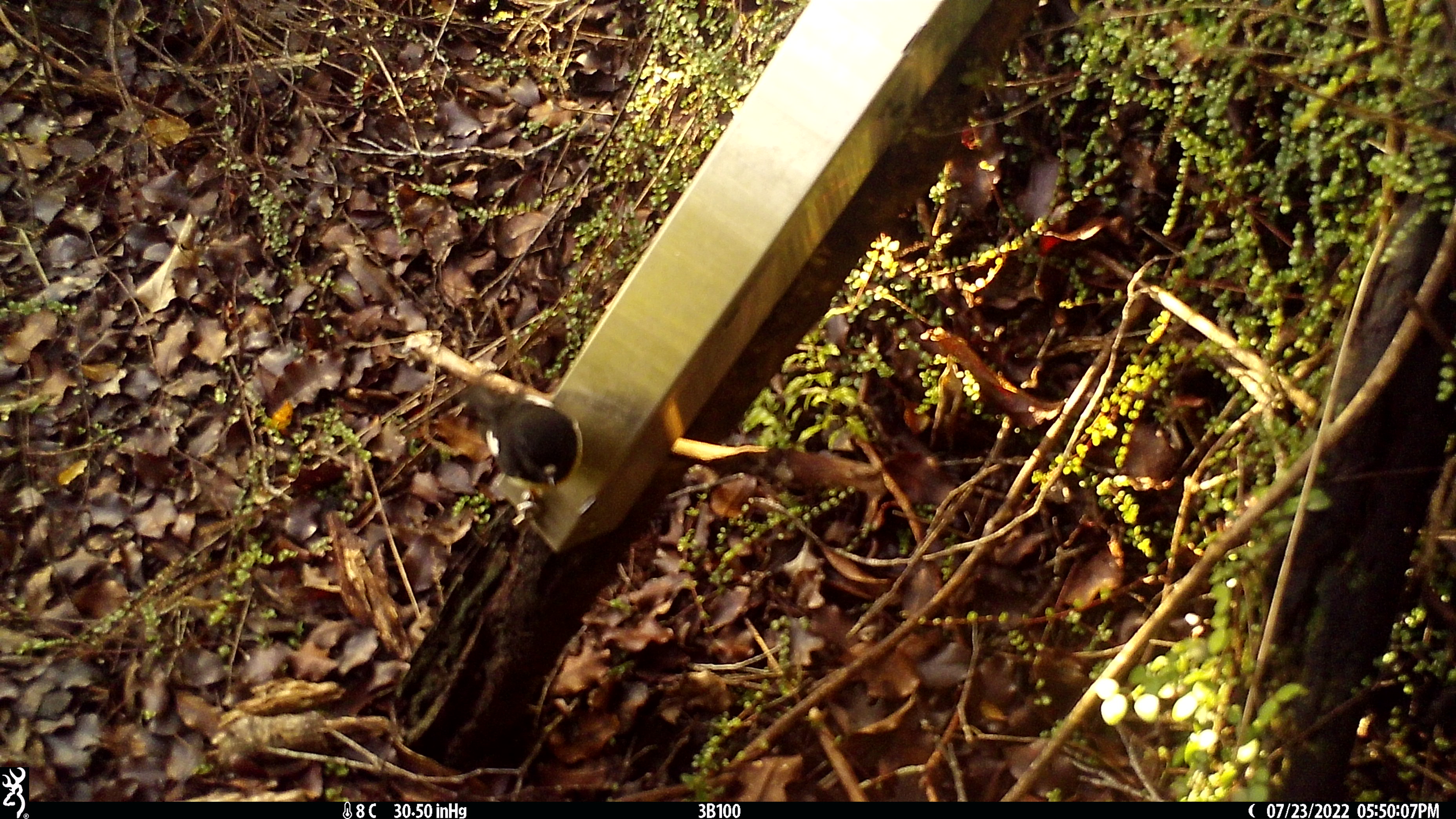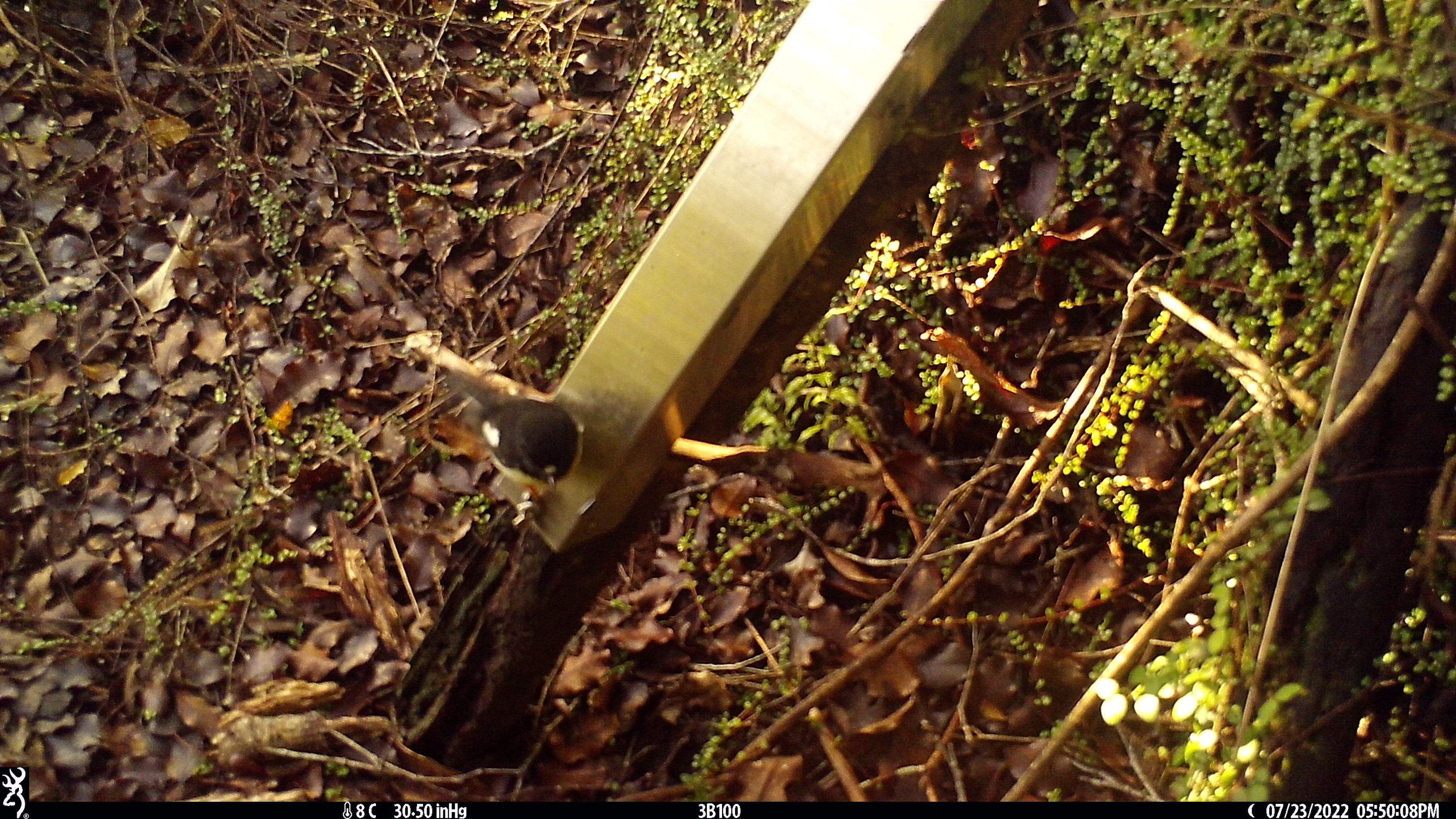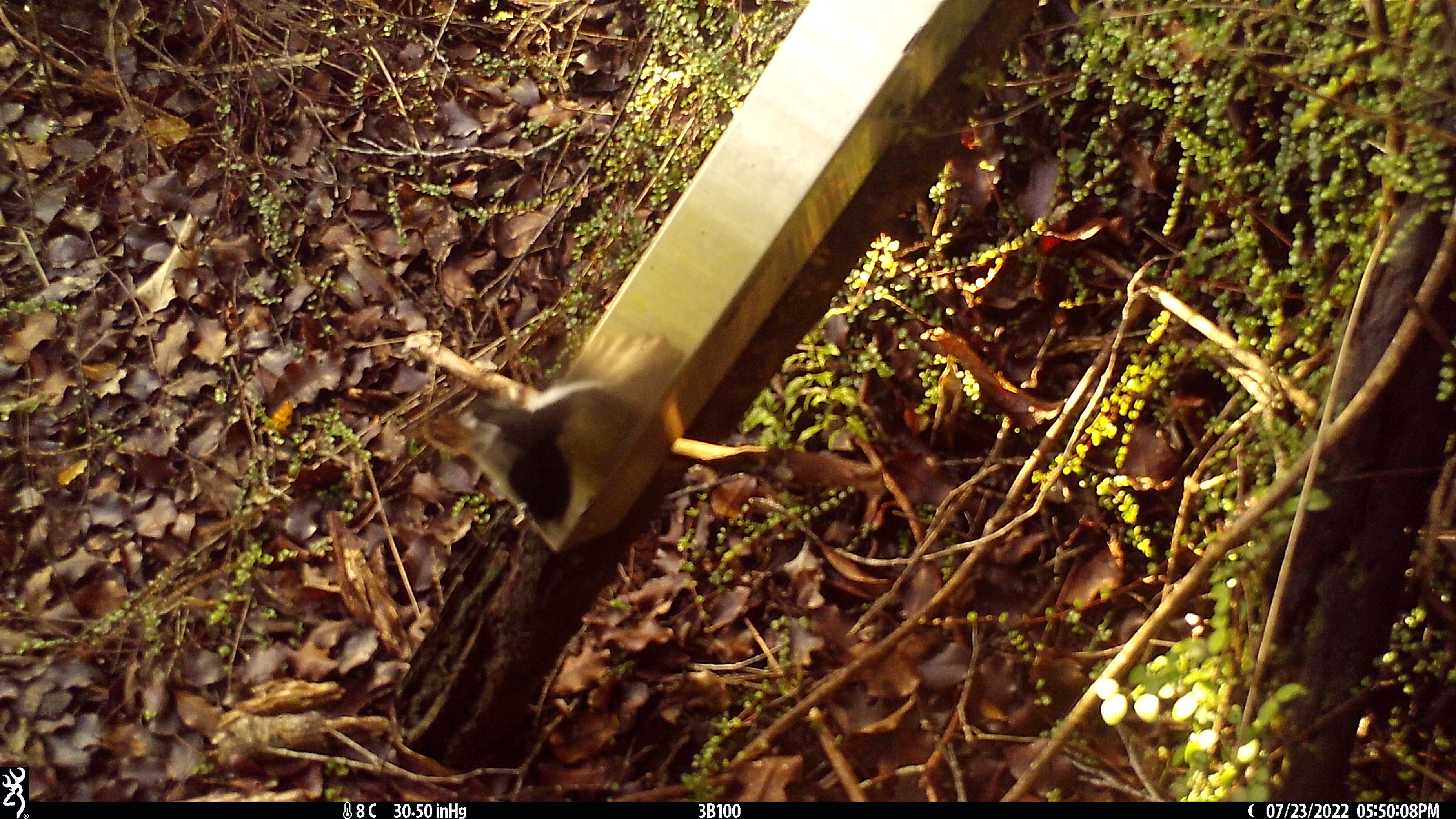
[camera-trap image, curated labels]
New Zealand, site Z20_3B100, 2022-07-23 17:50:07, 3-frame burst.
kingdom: Animalia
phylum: Chordata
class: Aves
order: Passeriformes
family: Petroicidae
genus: Petroica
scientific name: Petroica macrocephala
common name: tomtit